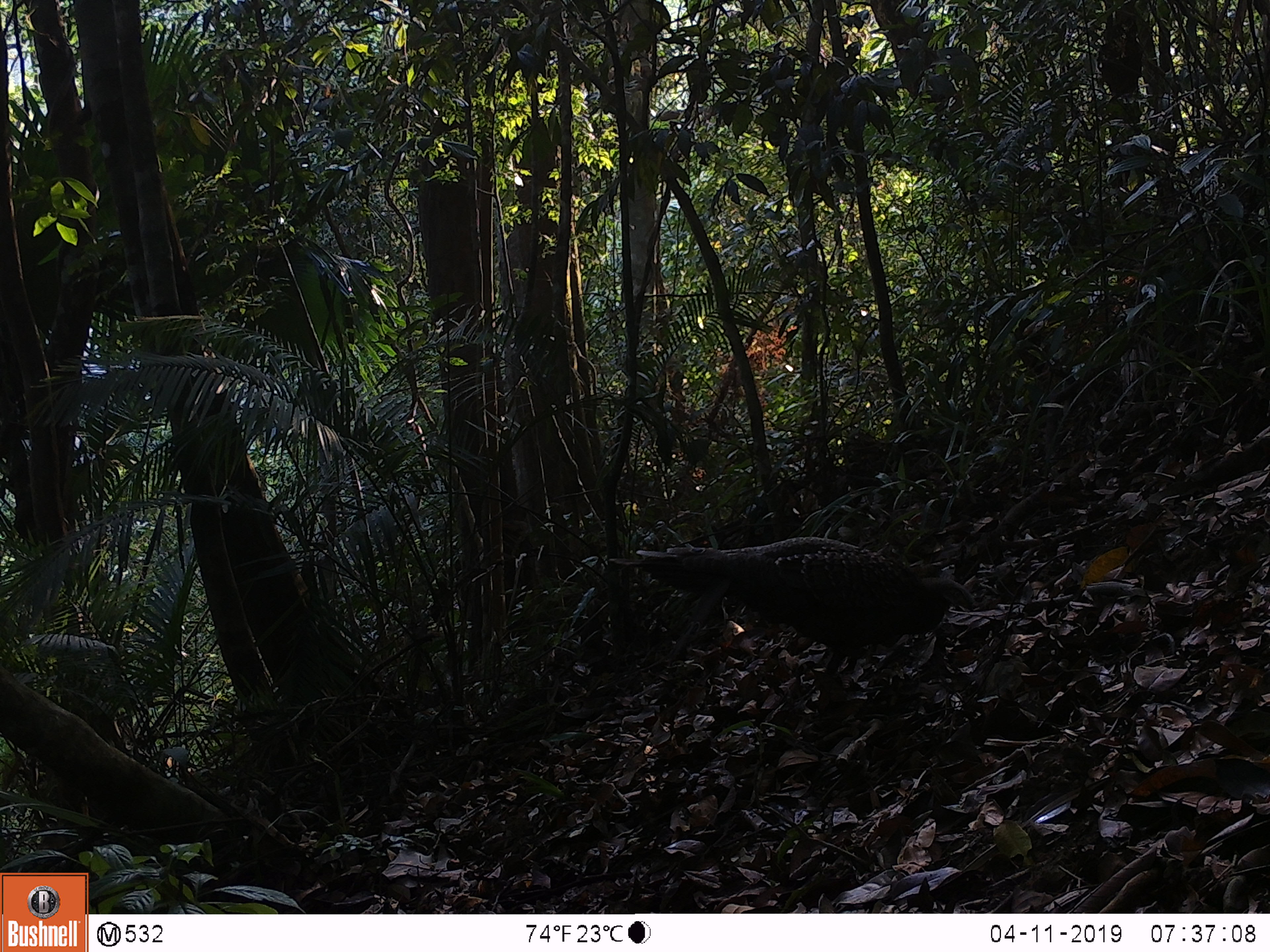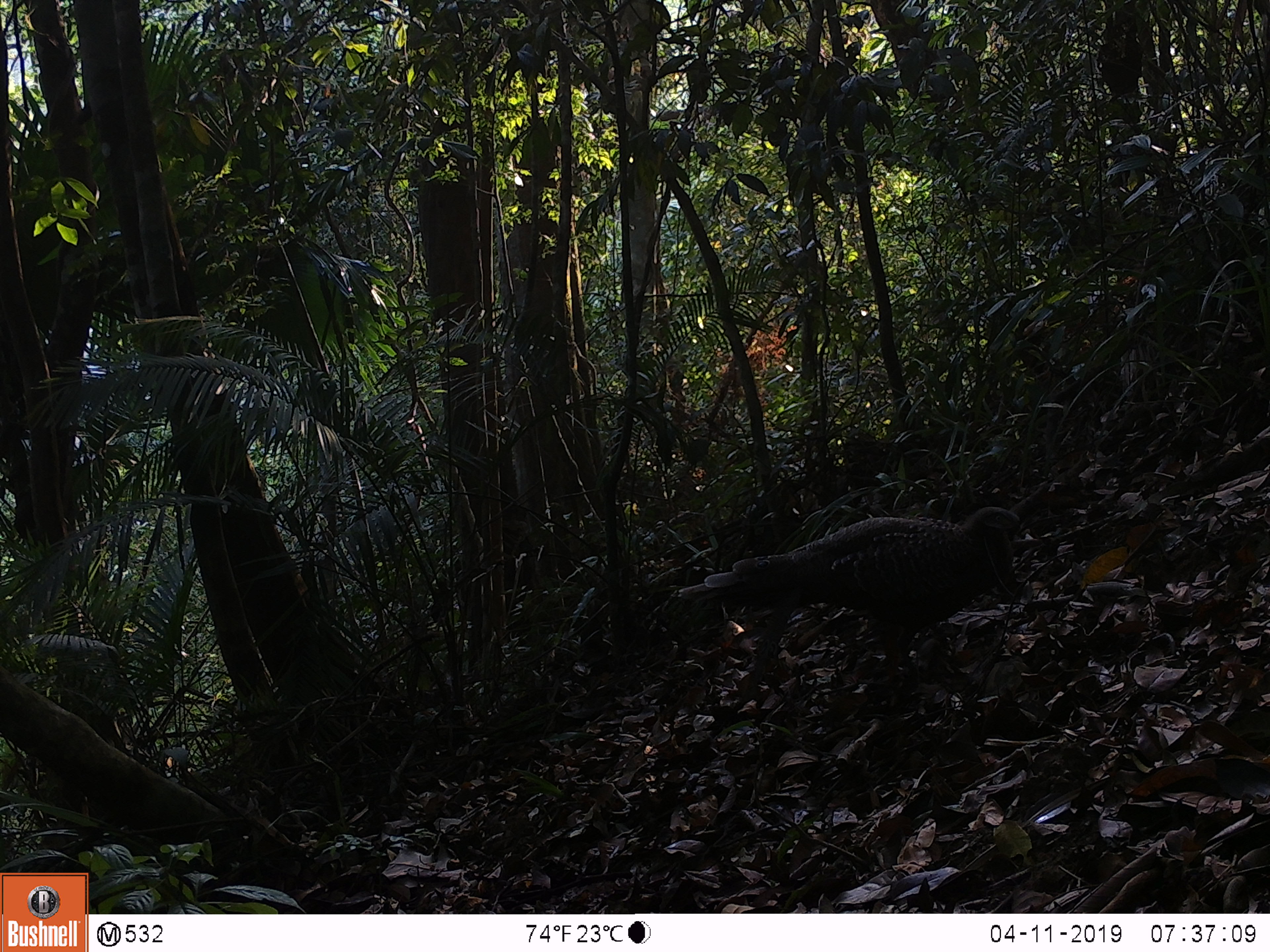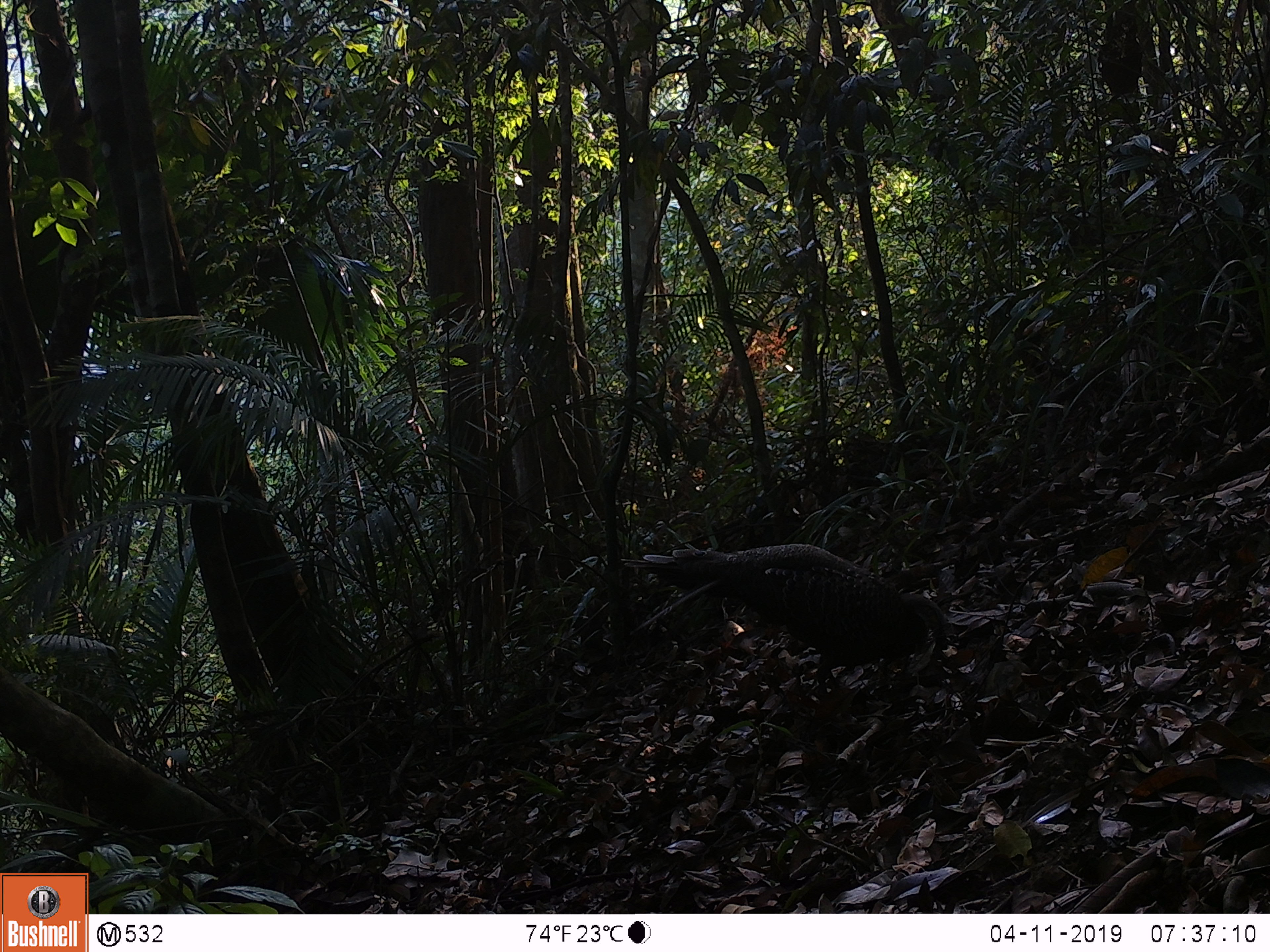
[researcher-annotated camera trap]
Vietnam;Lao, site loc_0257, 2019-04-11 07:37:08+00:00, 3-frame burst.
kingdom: Animalia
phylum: Chordata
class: Aves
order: Galliformes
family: Phasianidae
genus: Polyplectron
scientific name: Polyplectron bicalcaratum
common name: gray peacock-pheasant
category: grey peacock pheasant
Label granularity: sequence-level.